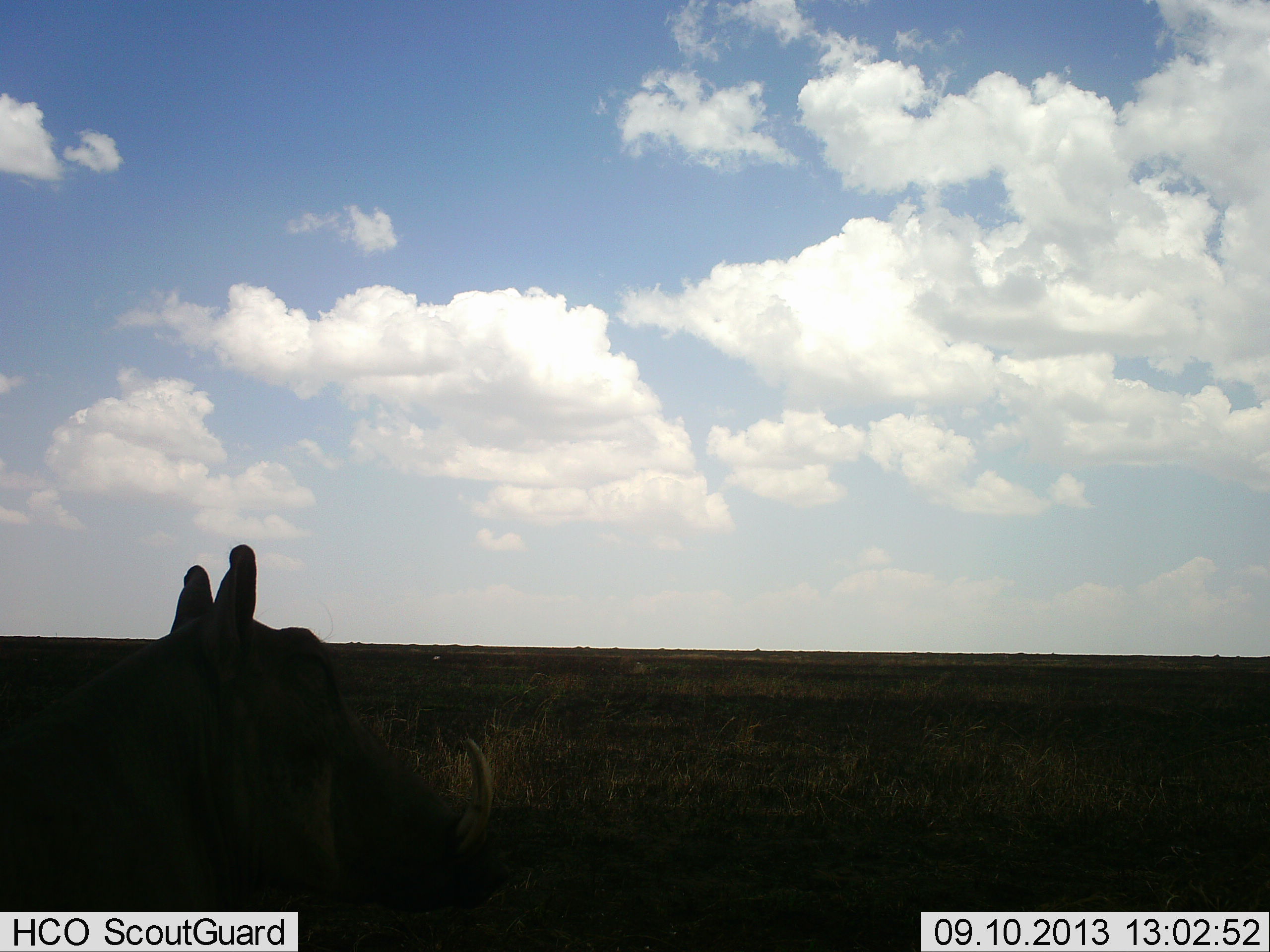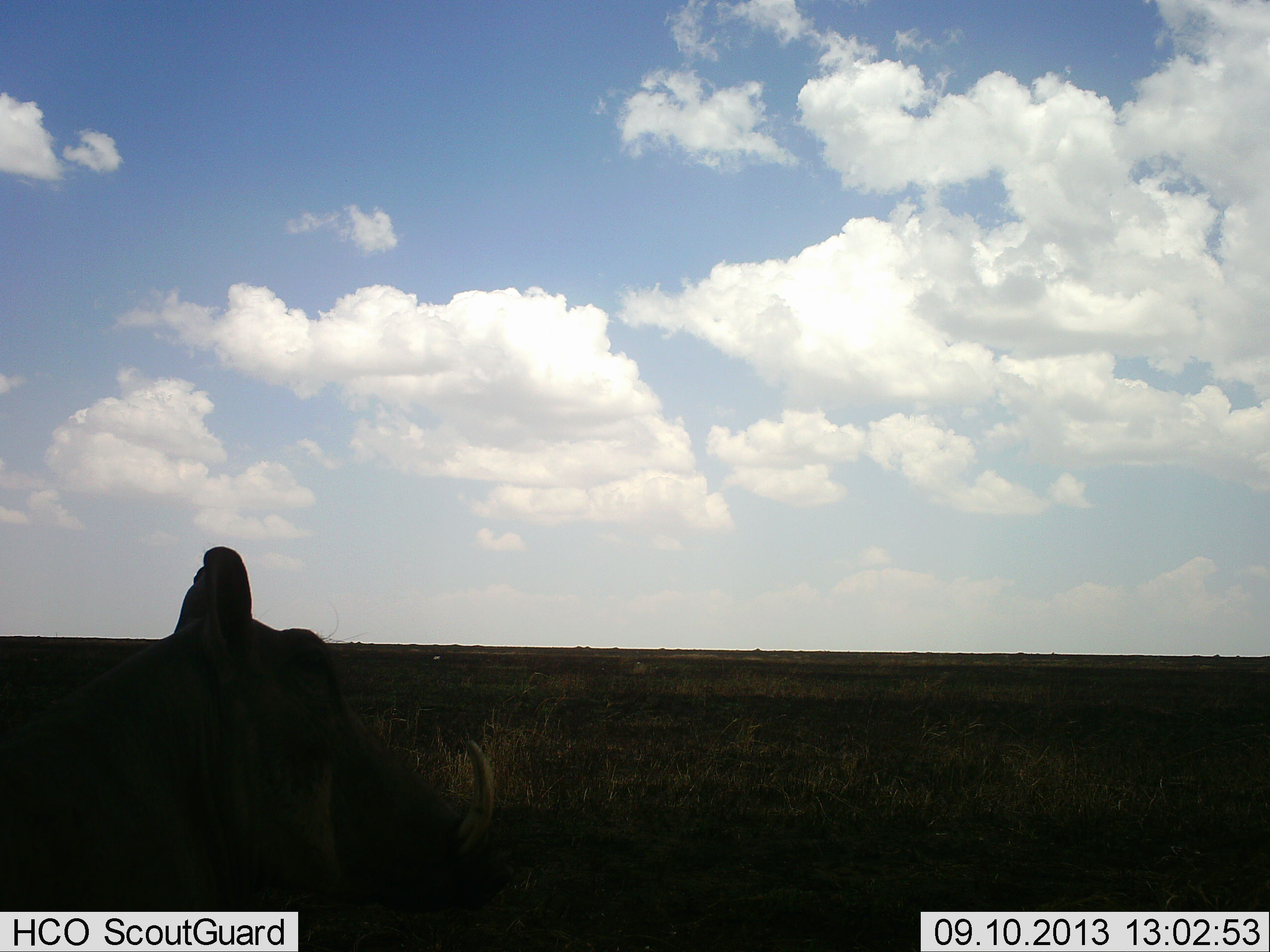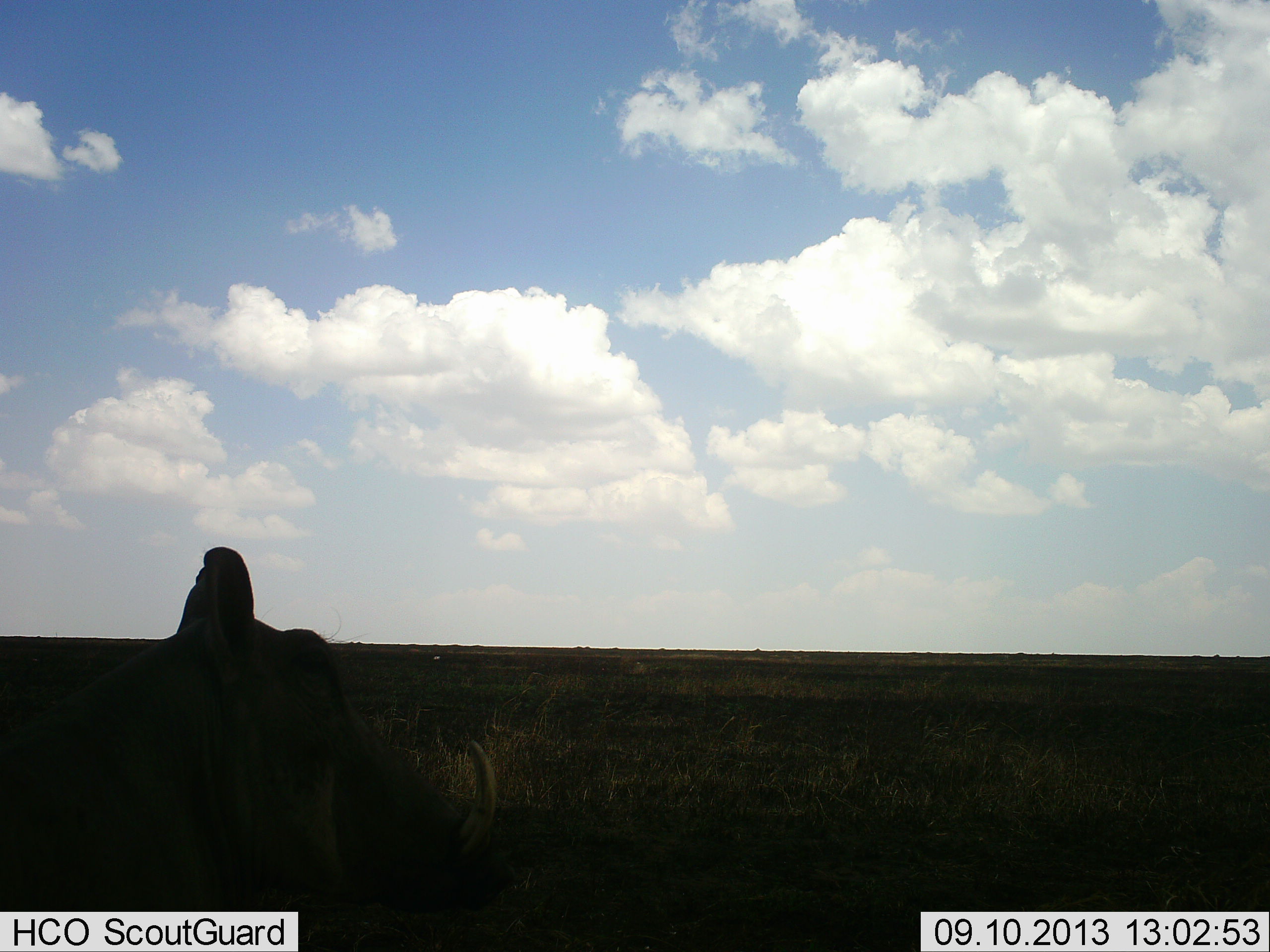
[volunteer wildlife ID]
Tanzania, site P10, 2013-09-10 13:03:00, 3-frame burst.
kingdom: Animalia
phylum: Chordata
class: Mammalia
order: Artiodactyla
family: Suidae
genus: Phacochoerus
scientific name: Phacochoerus africanus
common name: warthog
Warthog (Phacochoerus africanus), count 1. Behavior (volunteer vote fractions): standing 90%, resting 10%, moving 0%, interacting 0%. Young present (vote fraction): 0%. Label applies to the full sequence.